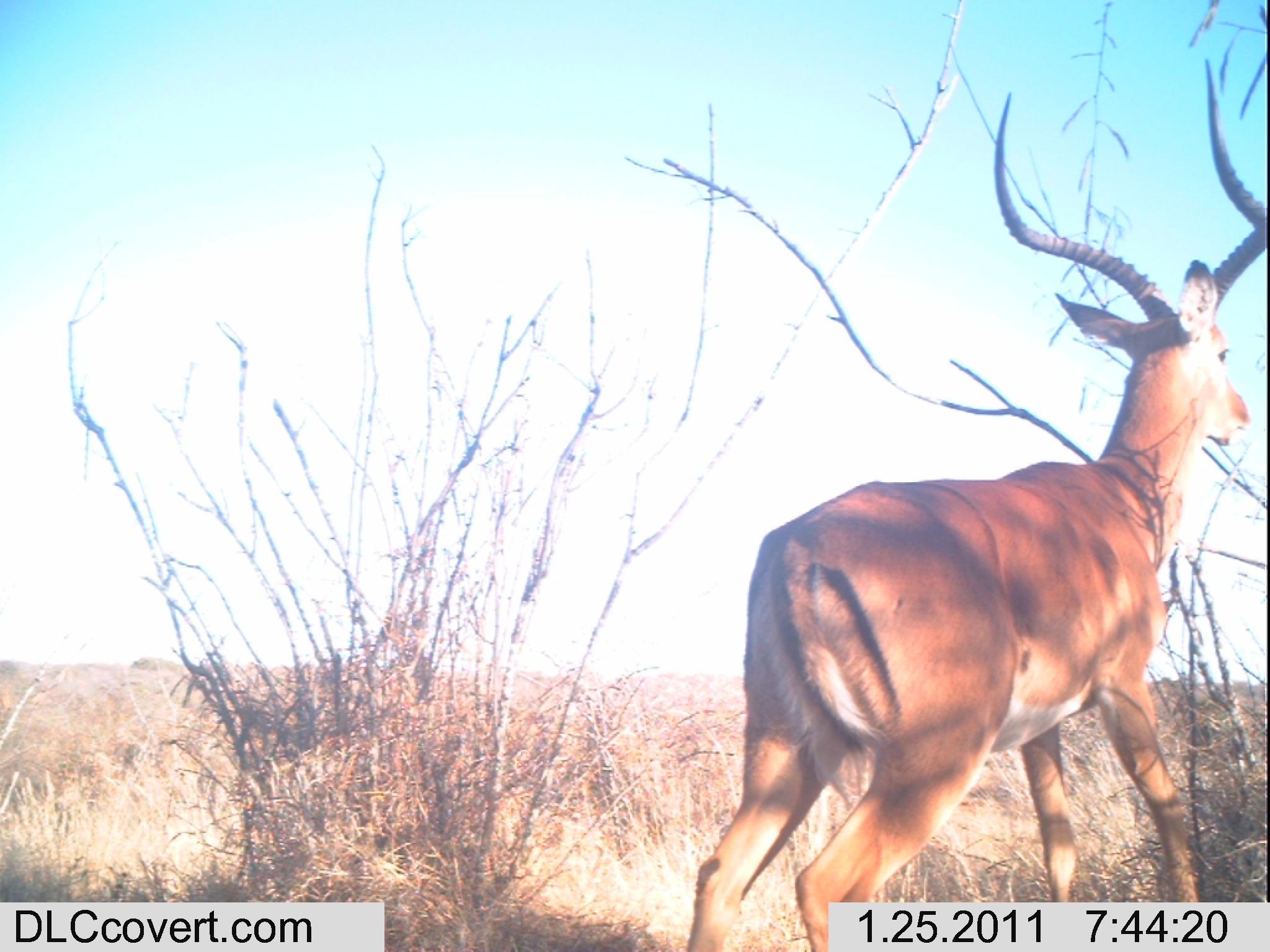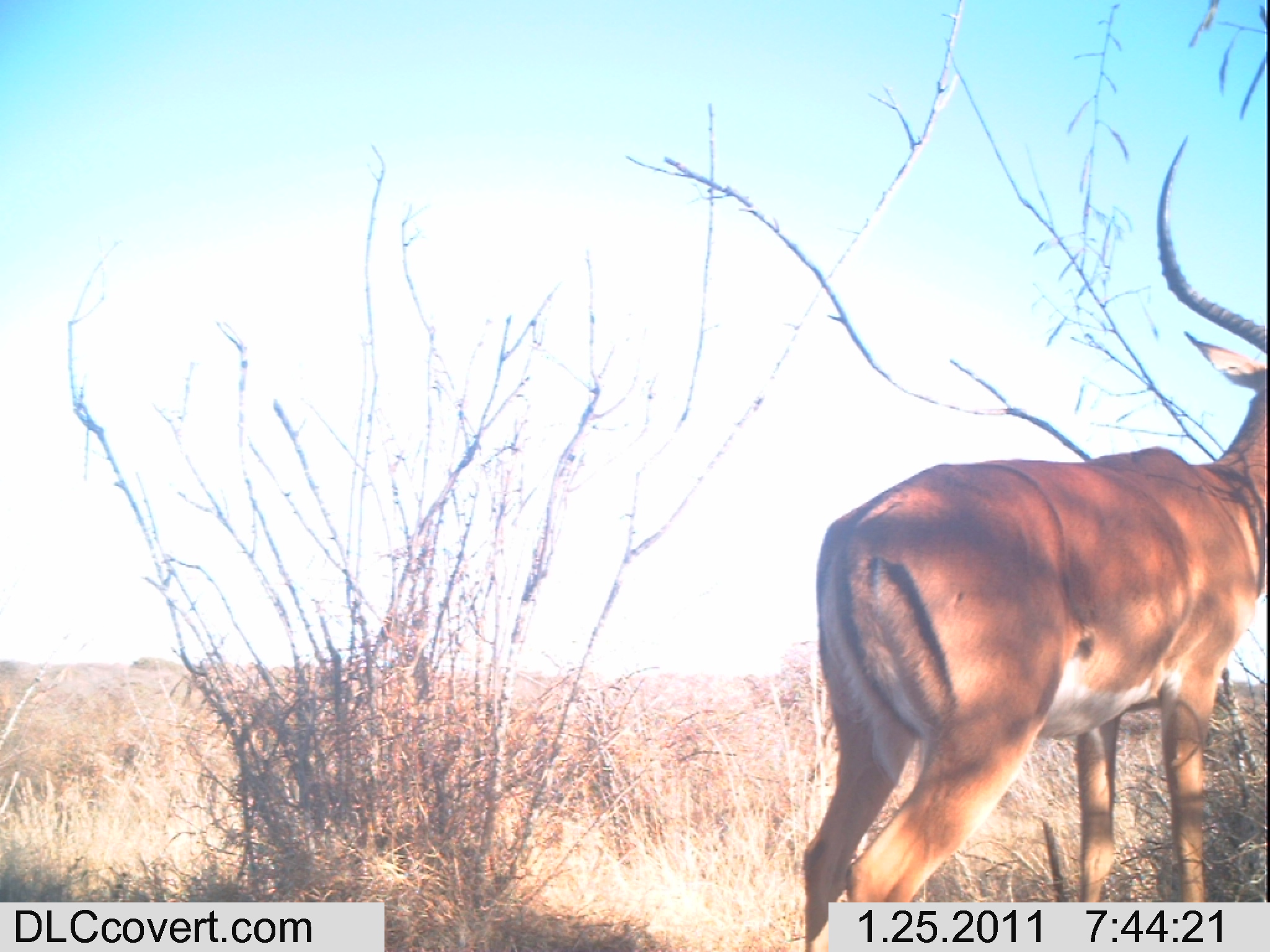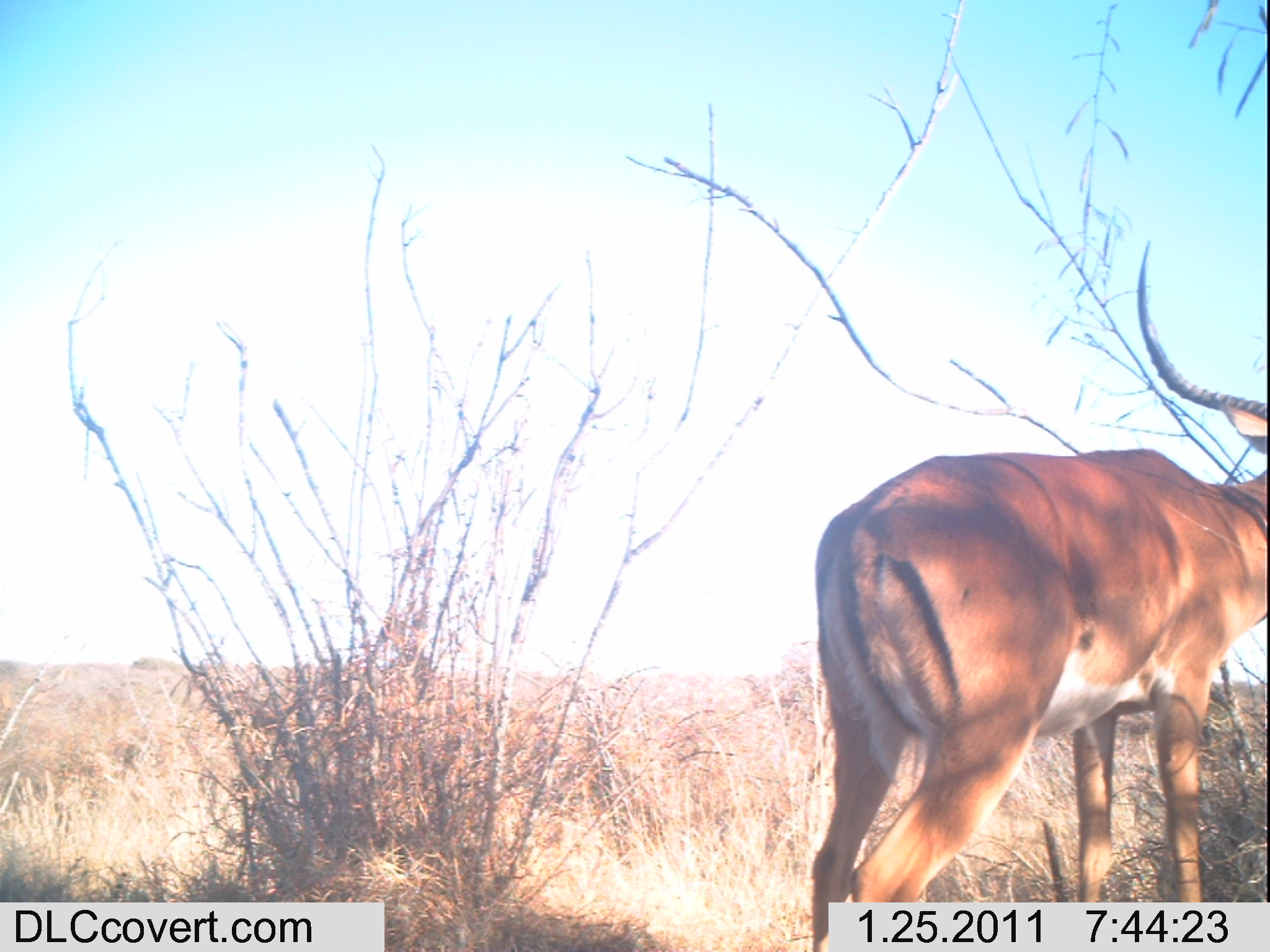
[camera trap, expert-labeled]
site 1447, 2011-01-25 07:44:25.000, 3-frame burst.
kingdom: Animalia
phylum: Chordata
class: Mammalia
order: Artiodactyla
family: Bovidae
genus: Aepyceros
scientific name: Aepyceros melampus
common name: impala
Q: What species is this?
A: Aepyceros melampus (impala).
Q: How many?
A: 1.